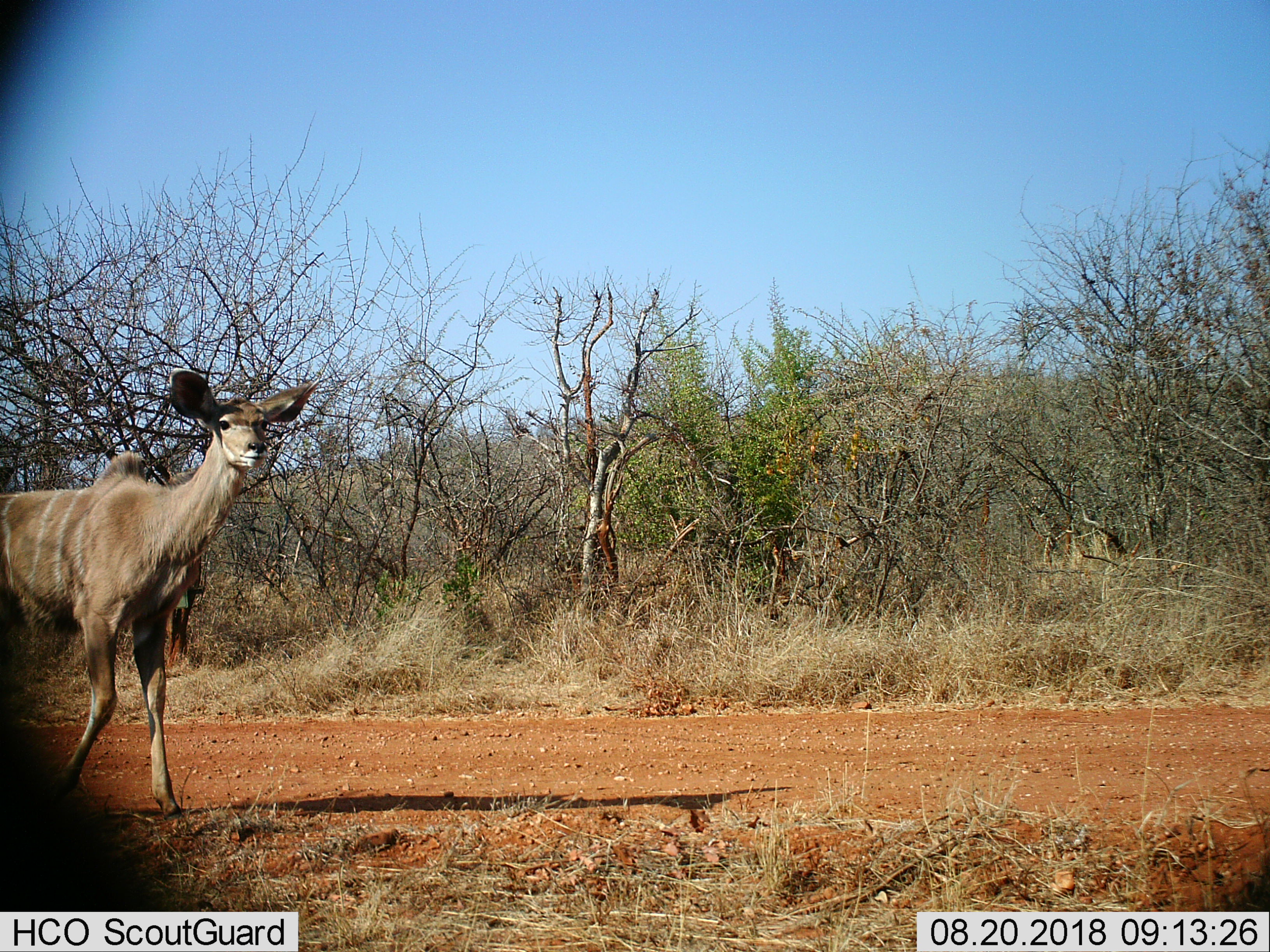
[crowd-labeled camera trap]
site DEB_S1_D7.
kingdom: Animalia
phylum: Chordata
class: Mammalia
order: Artiodactyla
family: Bovidae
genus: Tragelaphus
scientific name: Tragelaphus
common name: kudu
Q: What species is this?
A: Kudu (Tragelaphus).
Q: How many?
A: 1.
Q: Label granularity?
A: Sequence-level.